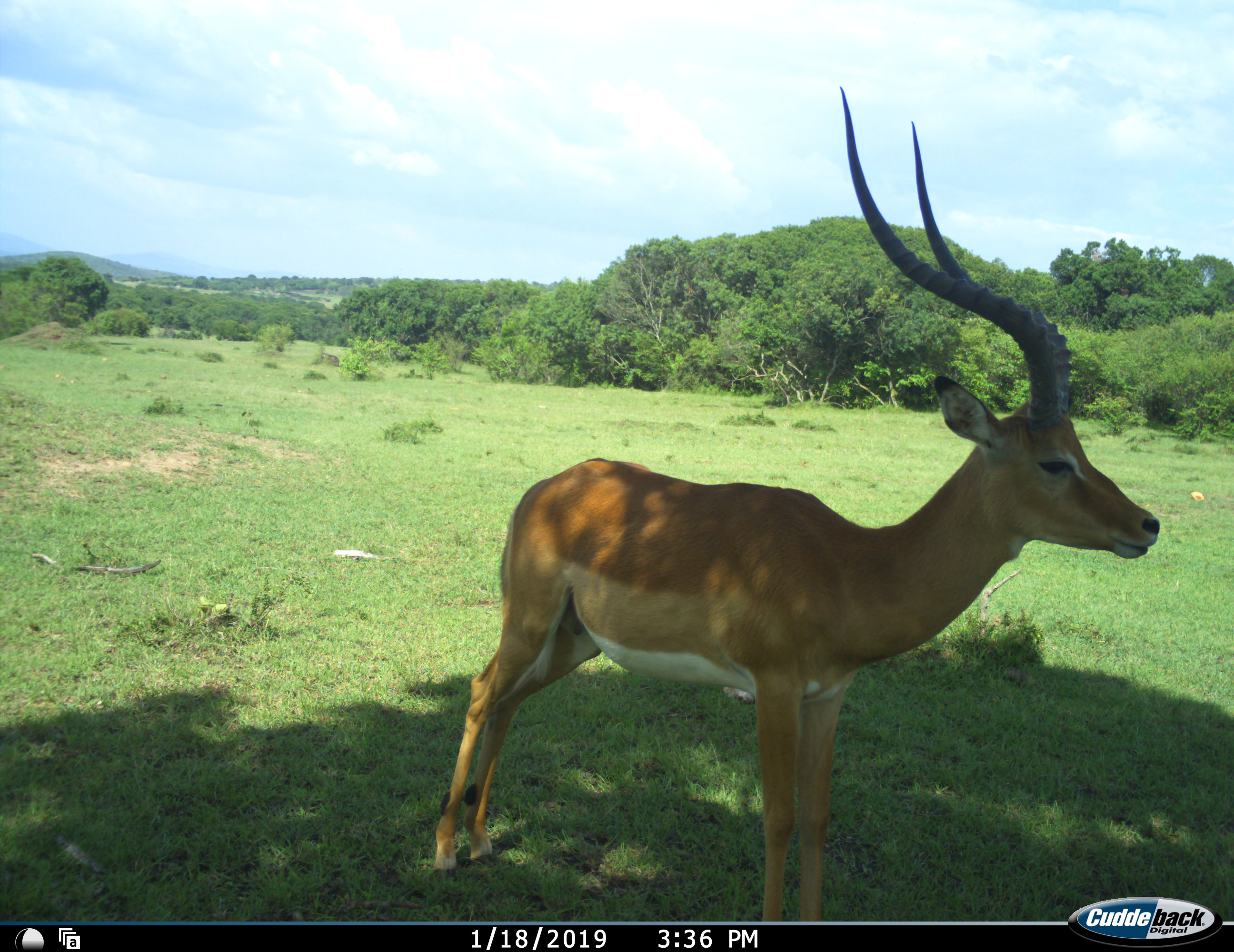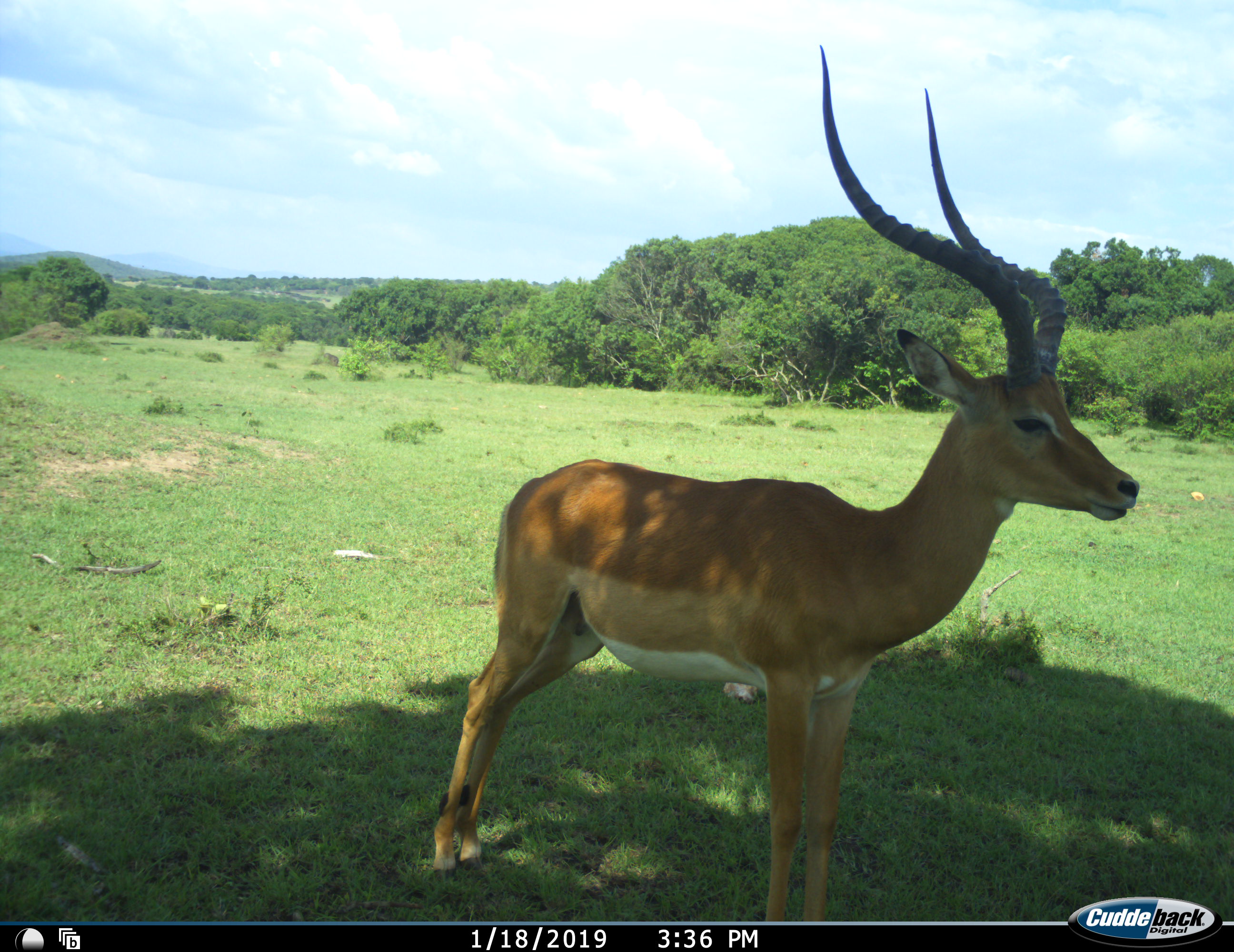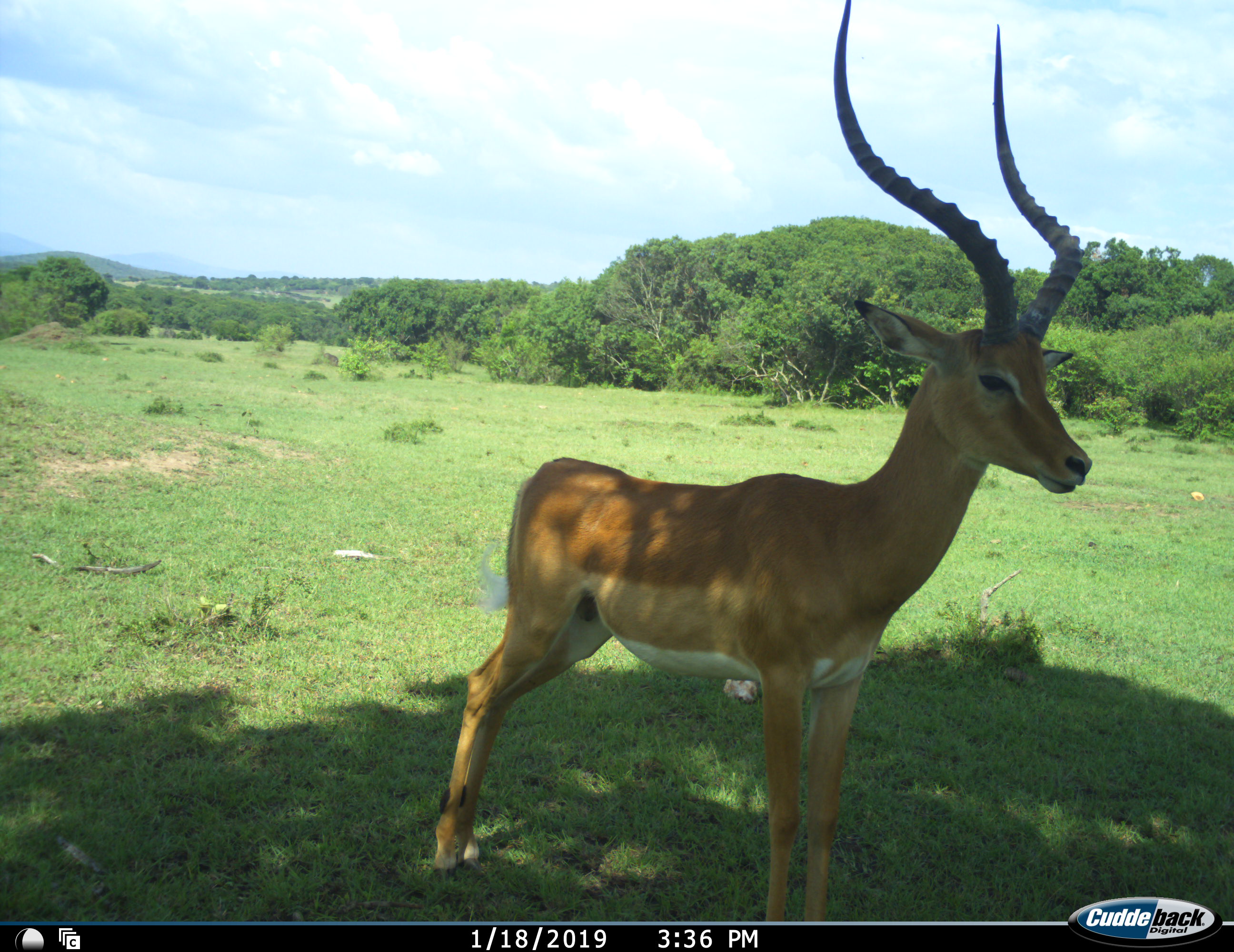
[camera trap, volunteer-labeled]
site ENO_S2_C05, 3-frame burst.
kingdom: Animalia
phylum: Chordata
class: Mammalia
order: Artiodactyla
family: Bovidae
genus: Aepyceros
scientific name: Aepyceros melampus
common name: impala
Impala (Aepyceros melampus), count 1. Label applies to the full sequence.